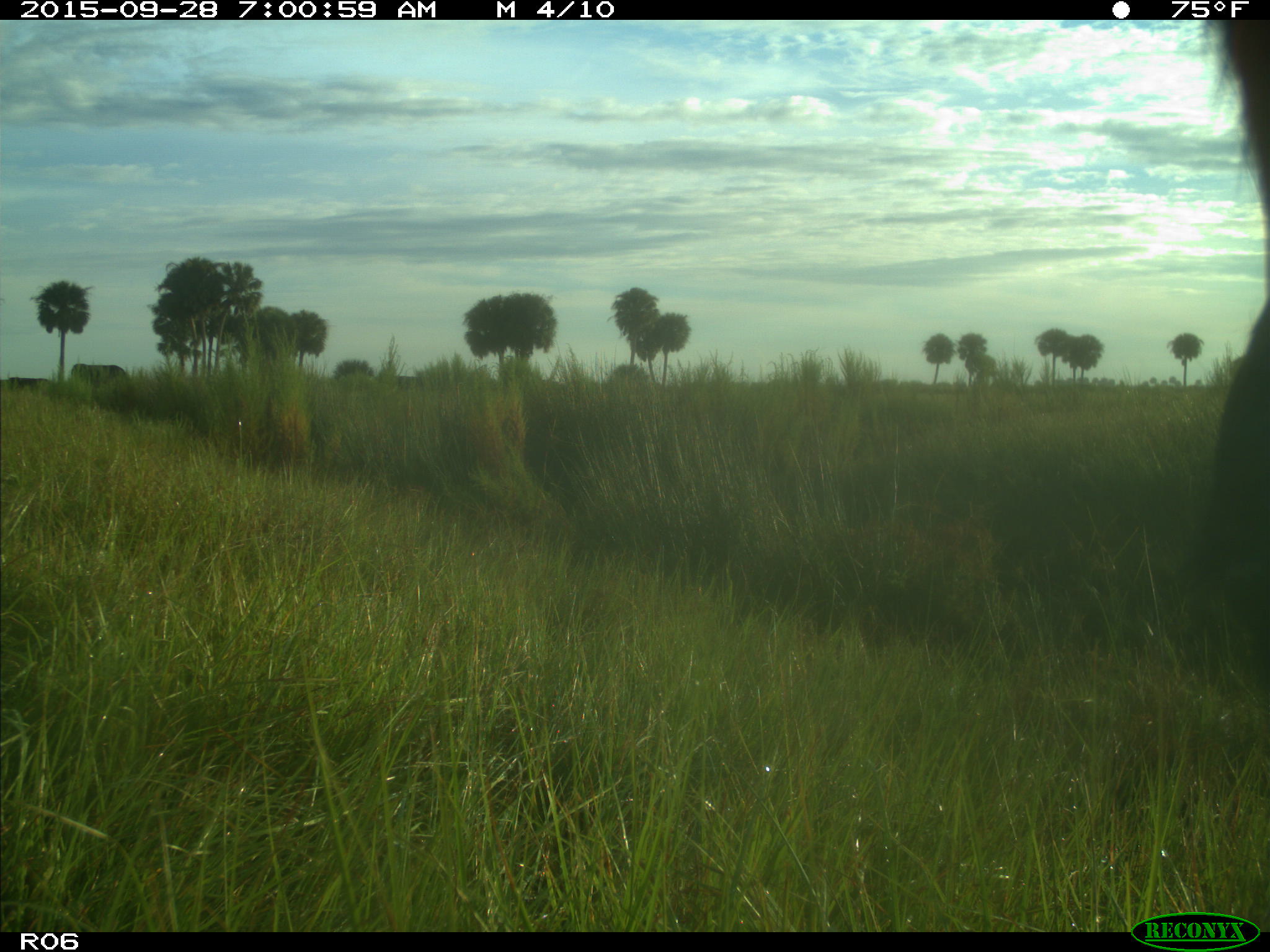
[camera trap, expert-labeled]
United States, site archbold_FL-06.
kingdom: Animalia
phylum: Chordata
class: Mammalia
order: Artiodactyla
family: Bovidae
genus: Bos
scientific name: Bos taurus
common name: domestic cow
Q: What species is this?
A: Bos taurus (domestic cow).